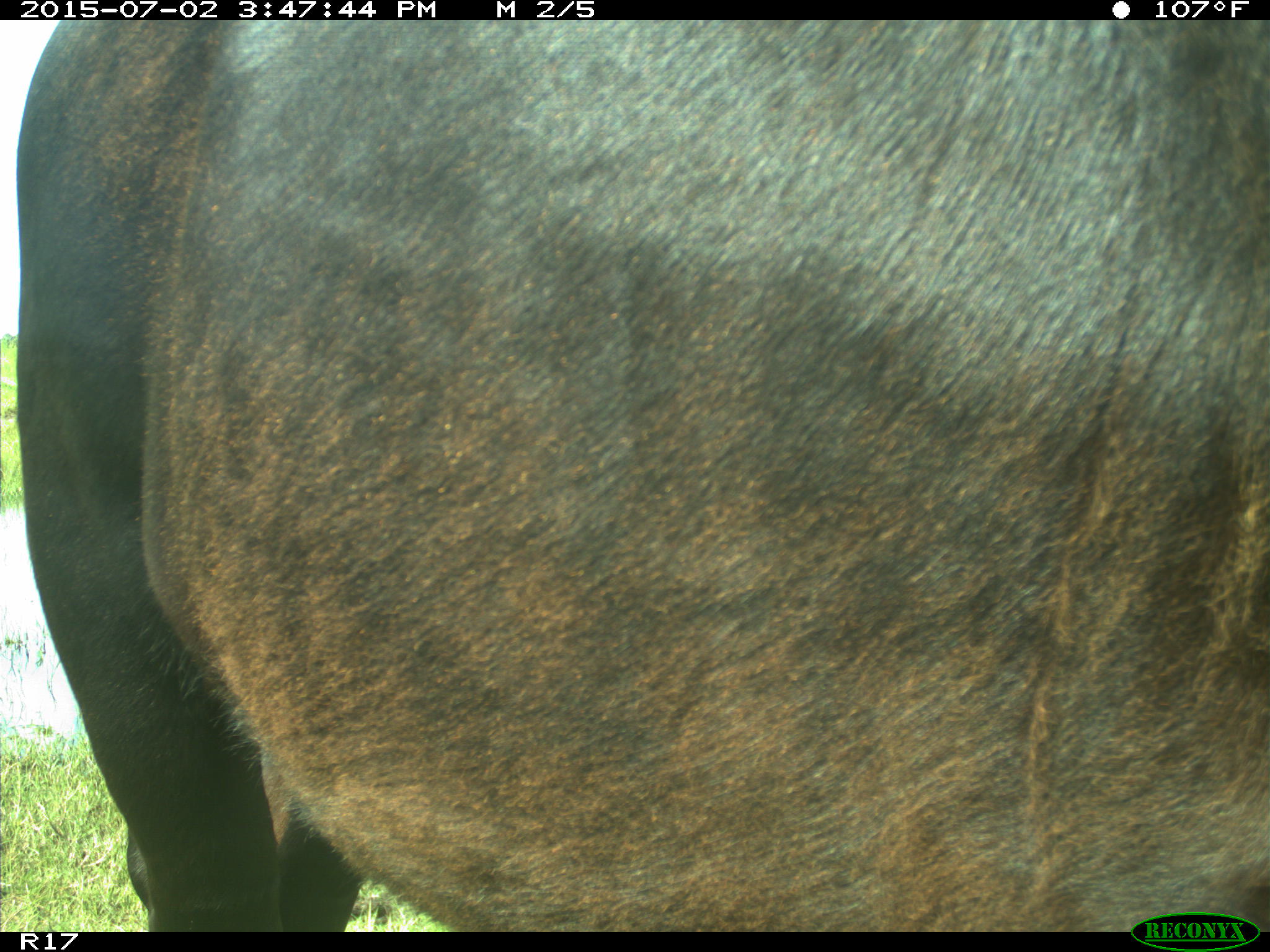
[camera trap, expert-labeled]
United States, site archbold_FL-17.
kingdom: Animalia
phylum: Chordata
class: Mammalia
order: Artiodactyla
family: Bovidae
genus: Bos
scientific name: Bos taurus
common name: domestic cow